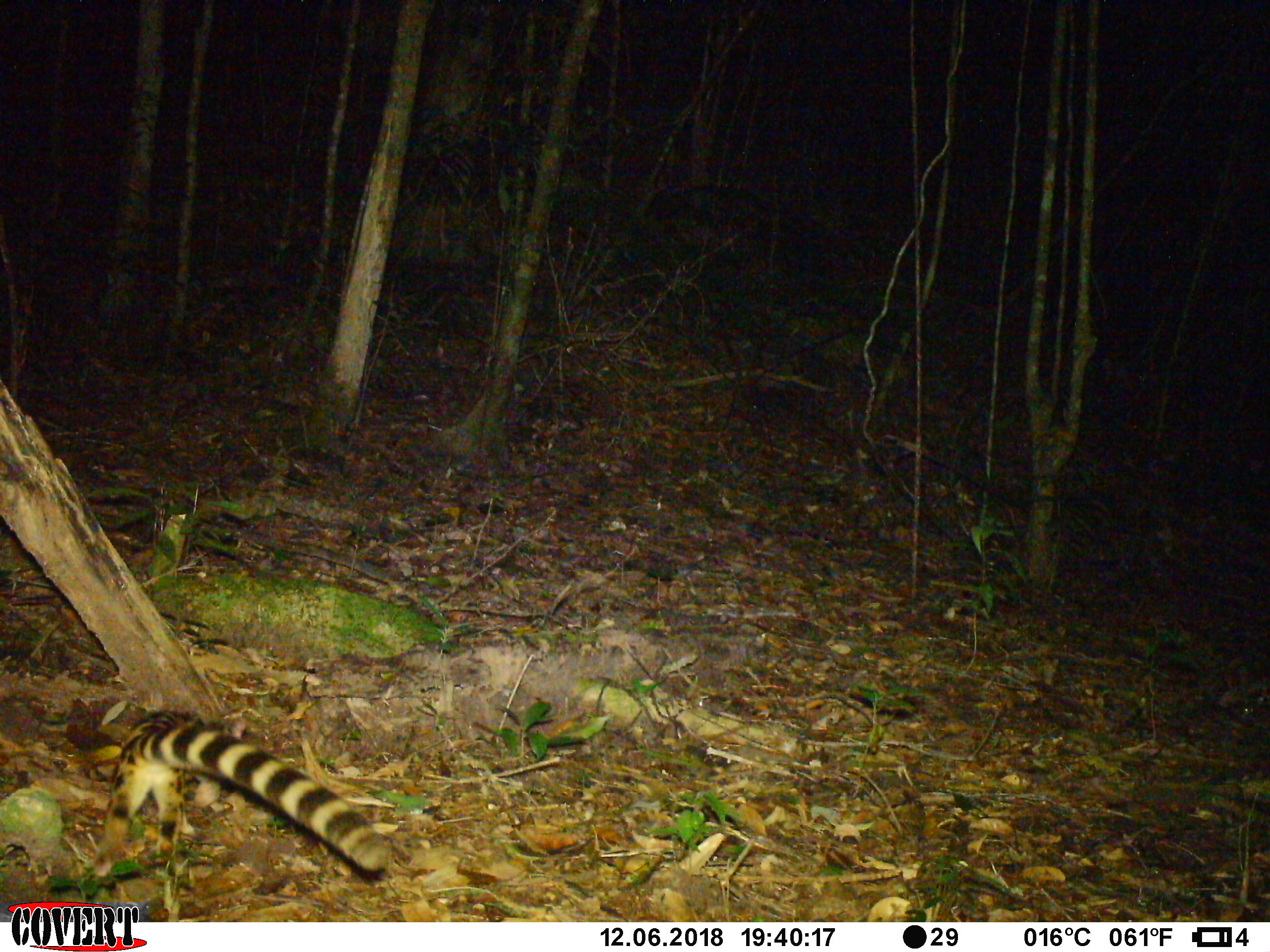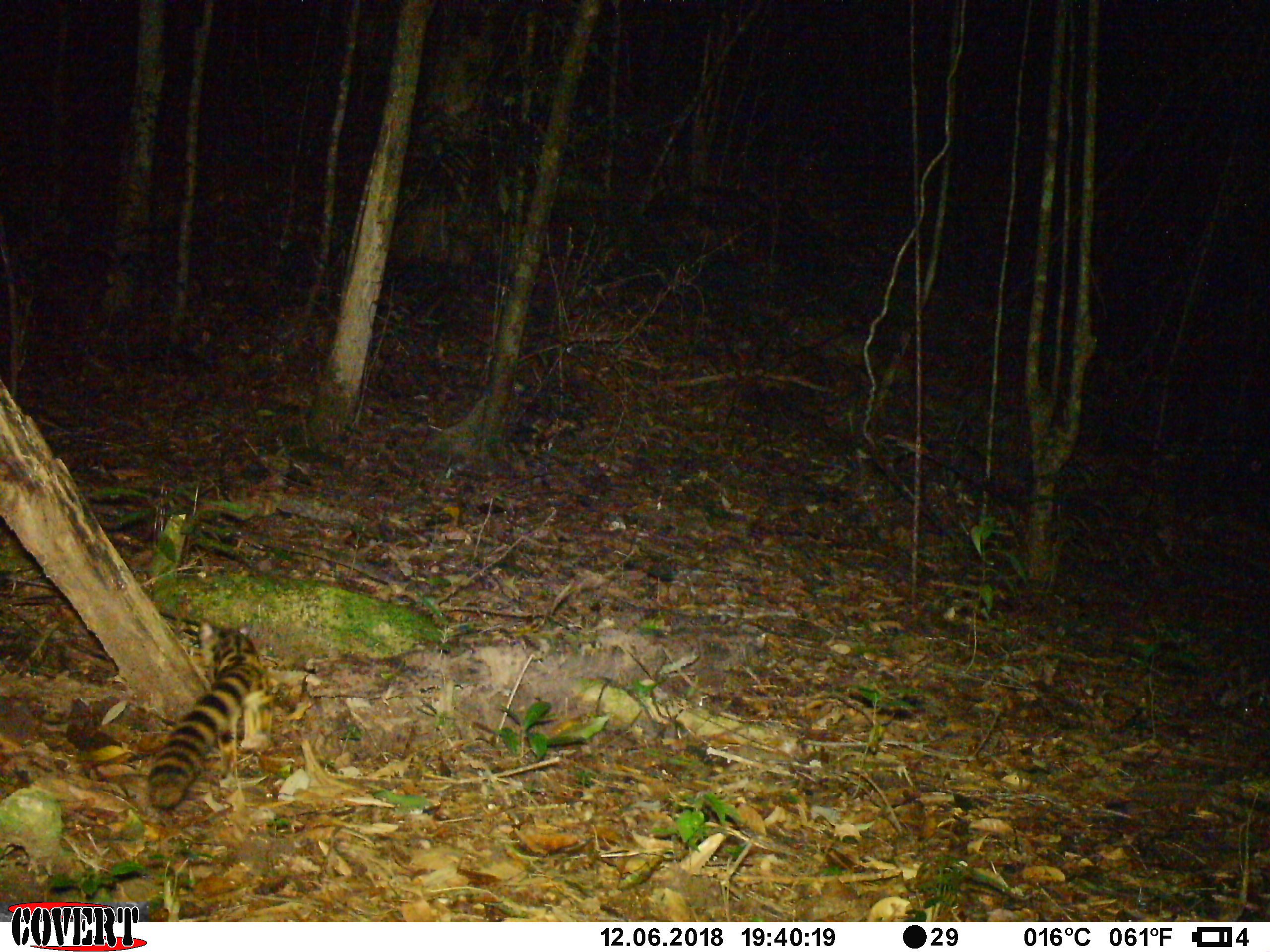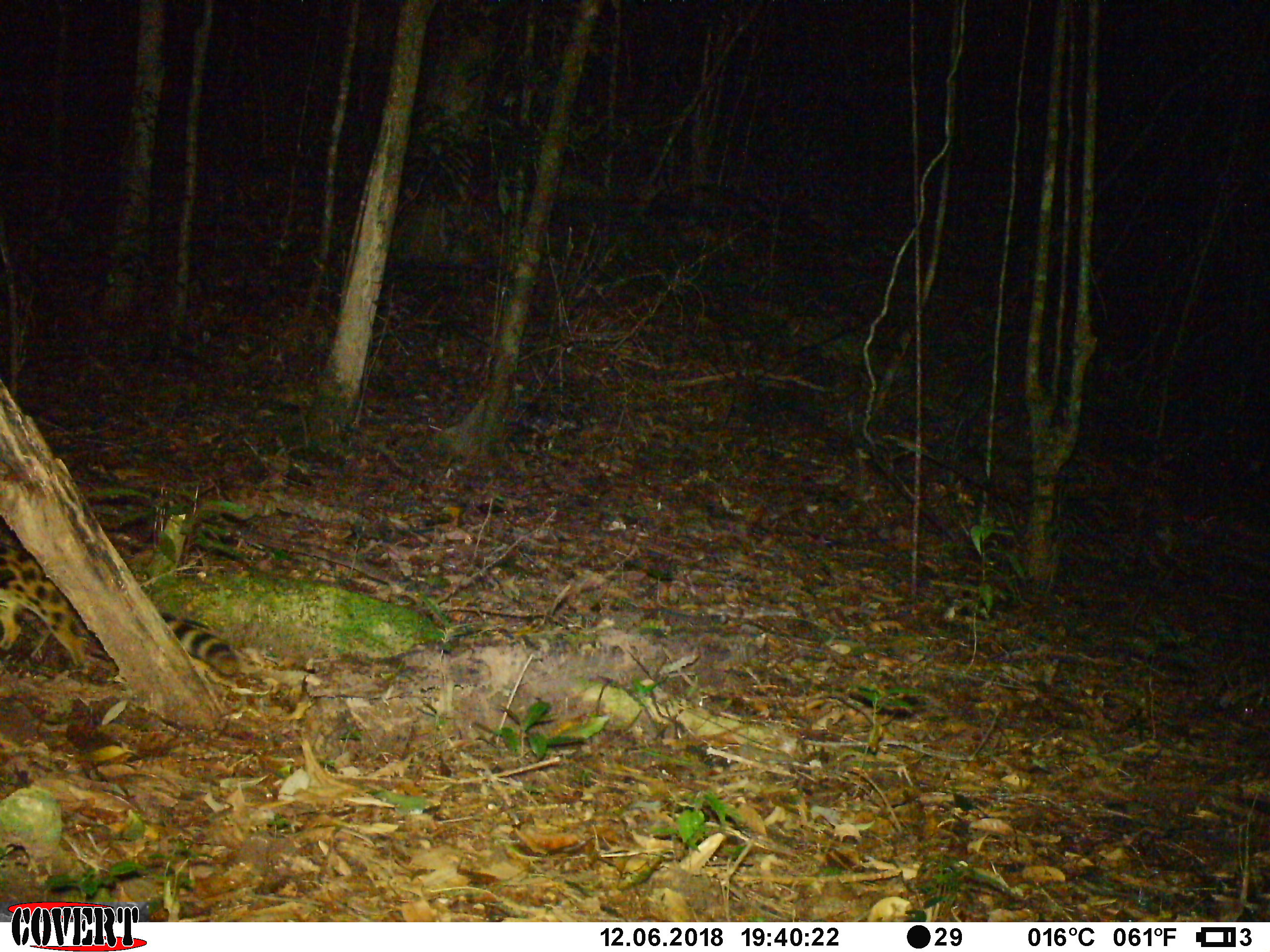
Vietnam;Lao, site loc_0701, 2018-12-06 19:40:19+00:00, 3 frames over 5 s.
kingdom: Animalia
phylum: Chordata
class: Mammalia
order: Carnivora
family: Prionodontidae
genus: Prionodon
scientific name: Prionodon pardicolor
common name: spotted linsang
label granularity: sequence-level